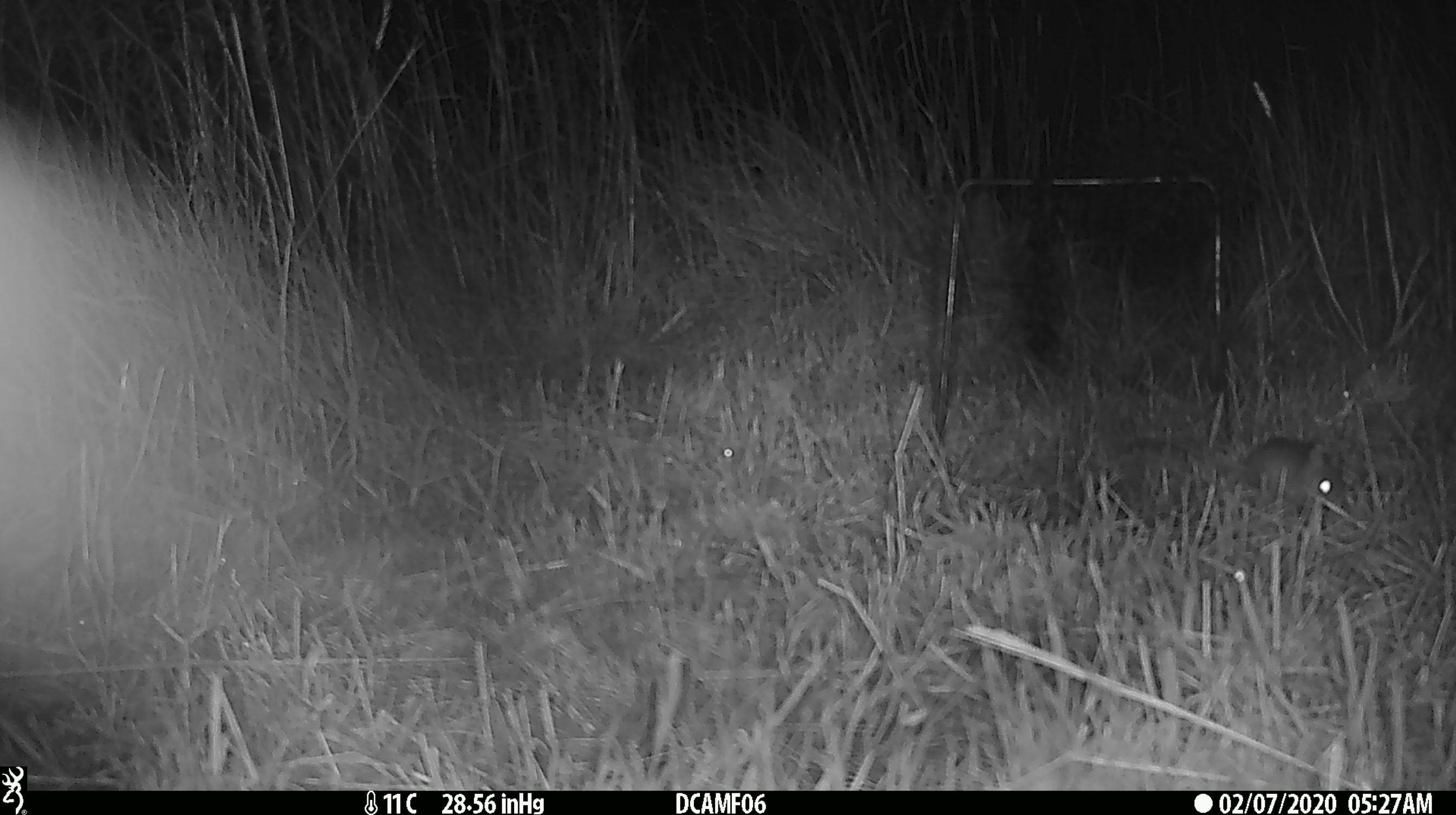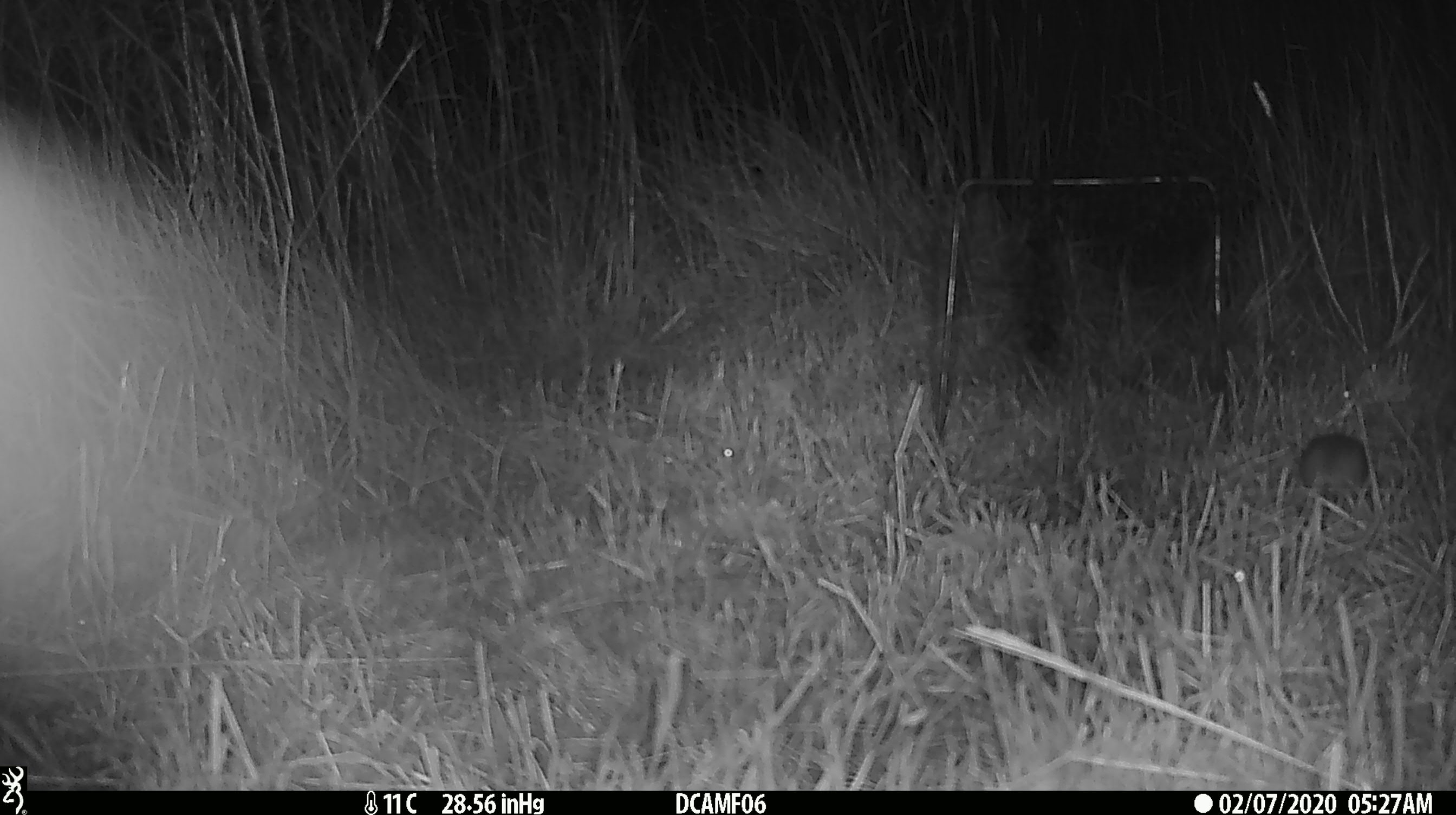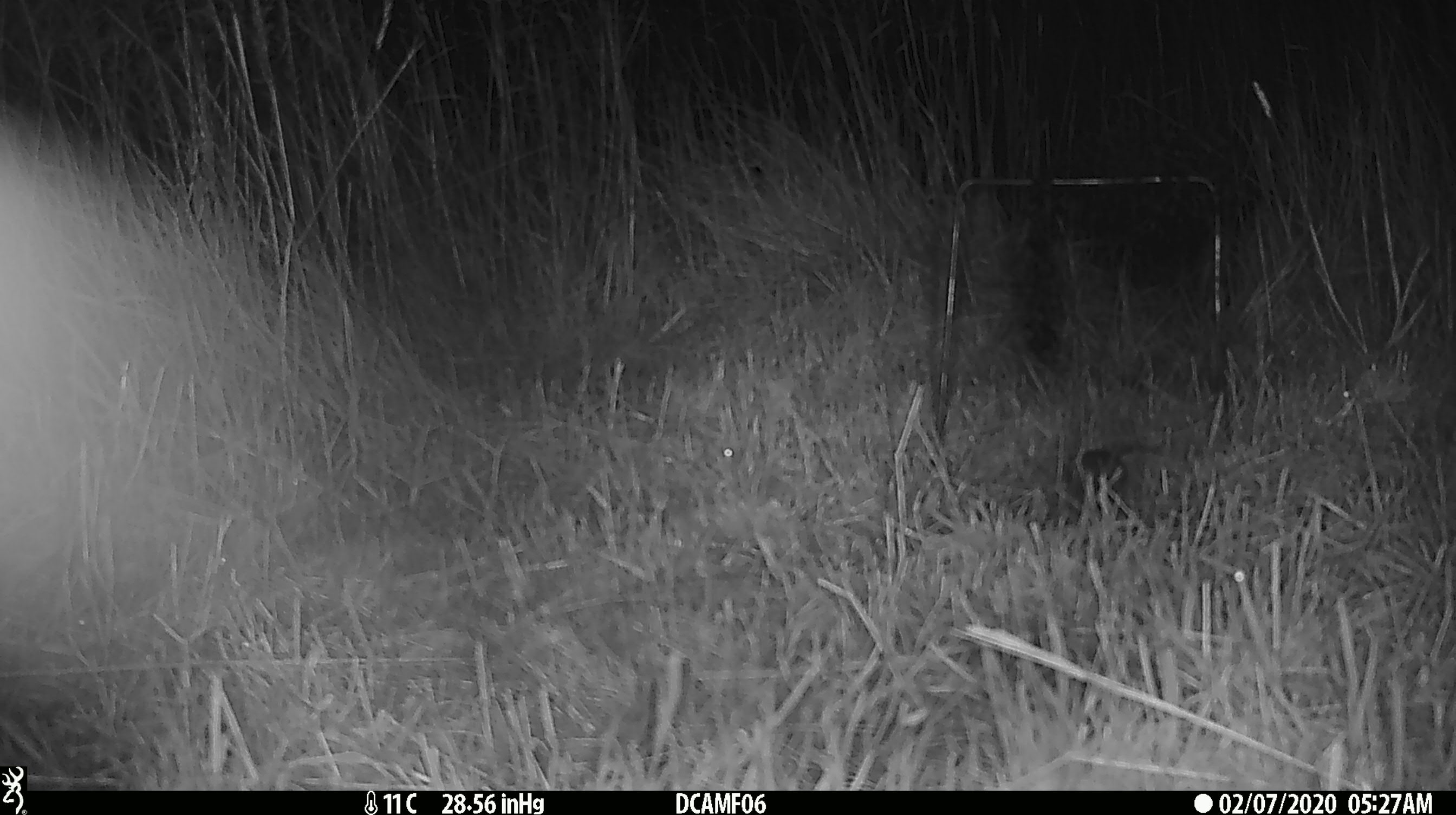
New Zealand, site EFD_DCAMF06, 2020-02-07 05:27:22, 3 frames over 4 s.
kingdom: Animalia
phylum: Chordata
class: Mammalia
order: Rodentia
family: Muridae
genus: Mus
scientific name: Mus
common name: mouse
Mouse (Mus).